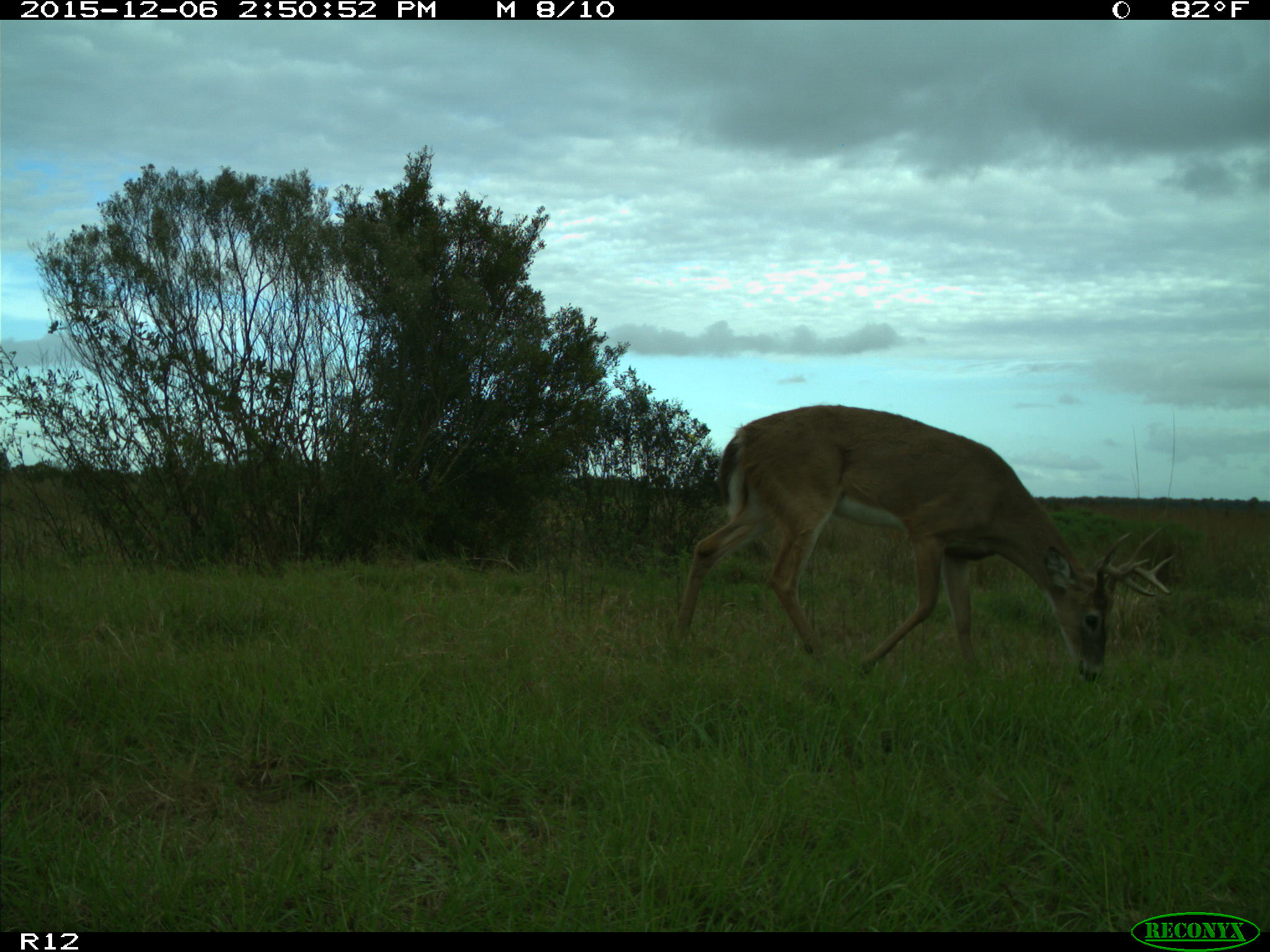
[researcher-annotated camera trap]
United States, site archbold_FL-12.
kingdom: Animalia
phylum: Chordata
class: Mammalia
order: Artiodactyla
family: Cervidae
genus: Odocoileus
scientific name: Odocoileus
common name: deer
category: unidentified deer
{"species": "unidentified deer (deer) (Odocoileus)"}